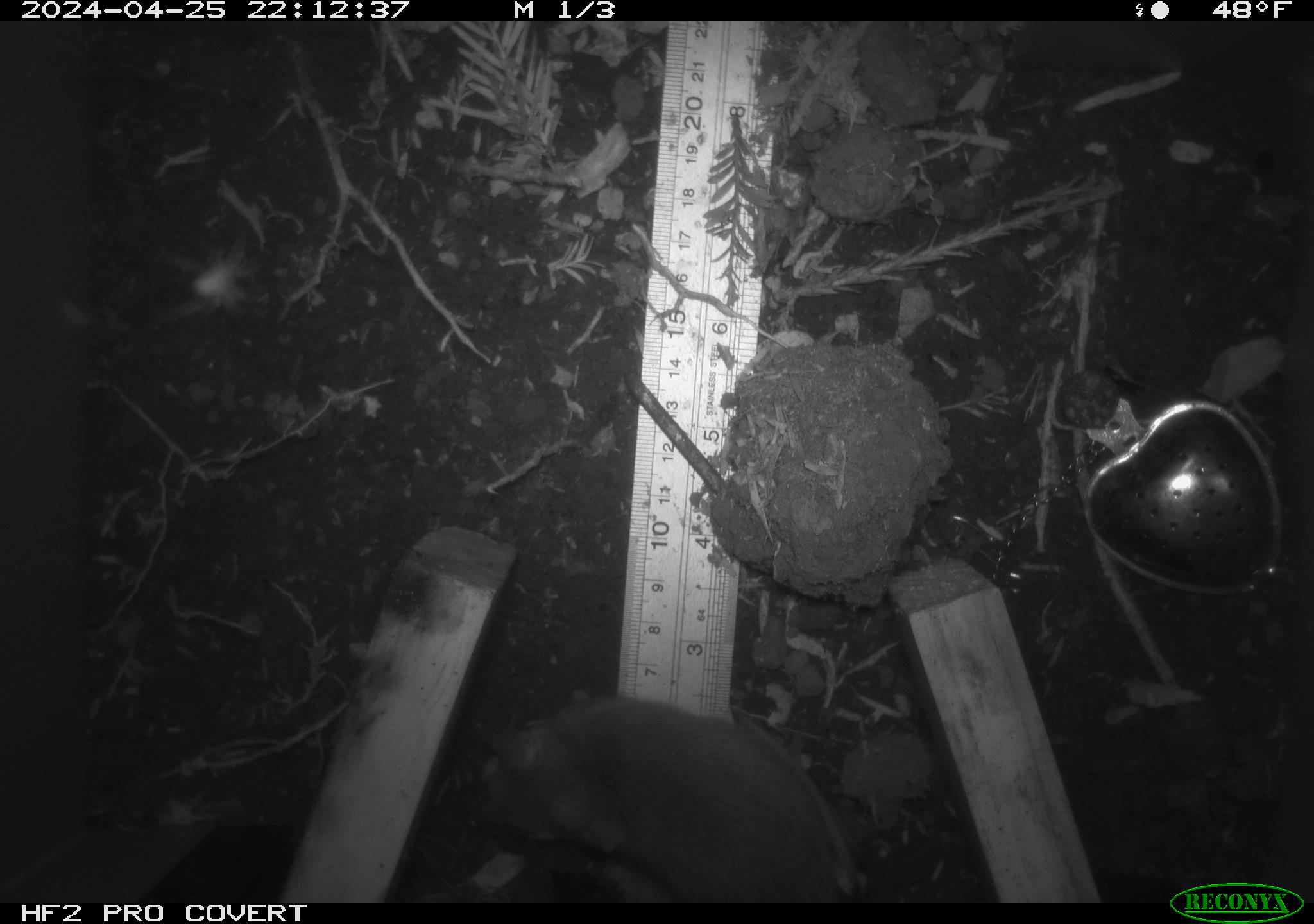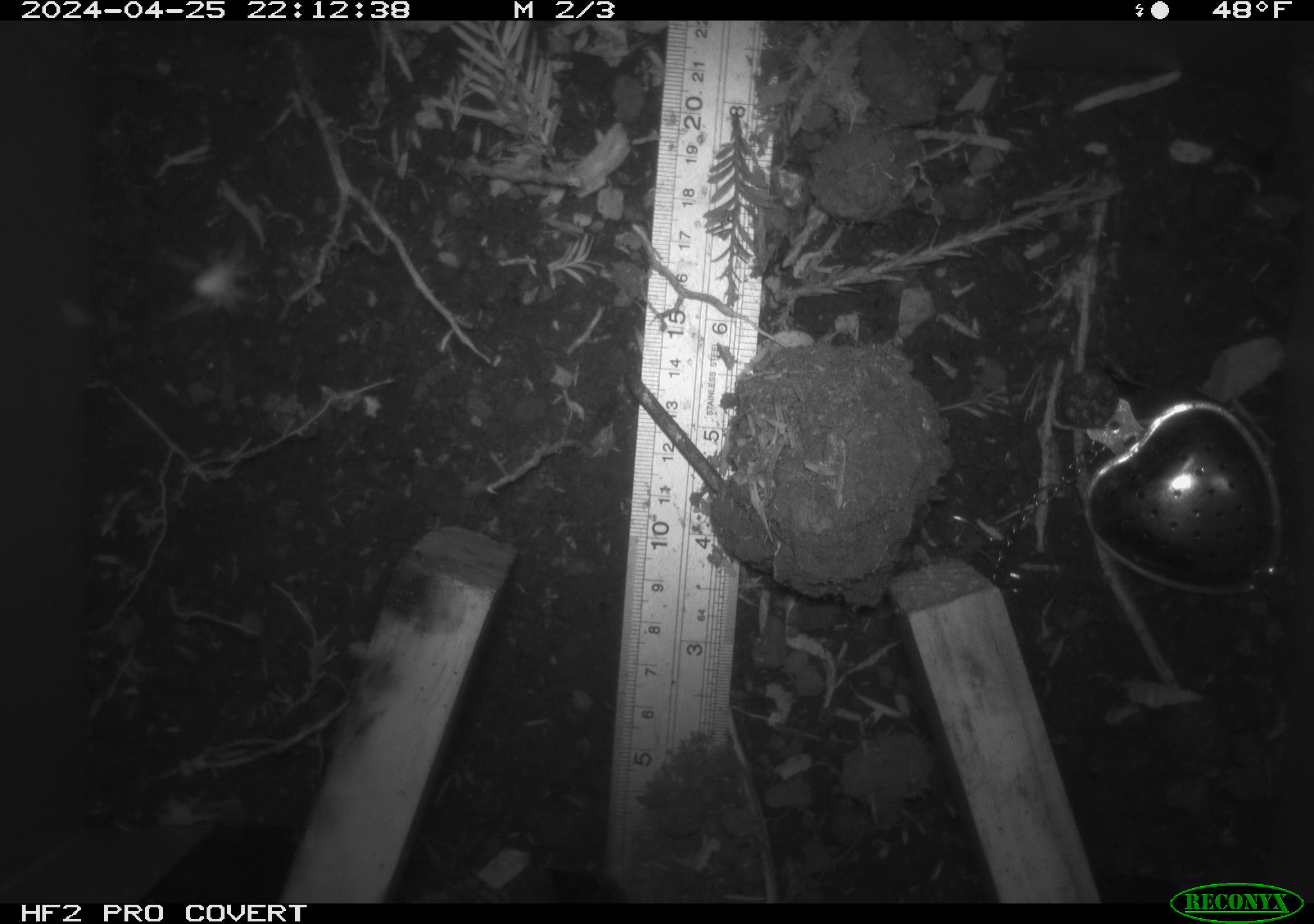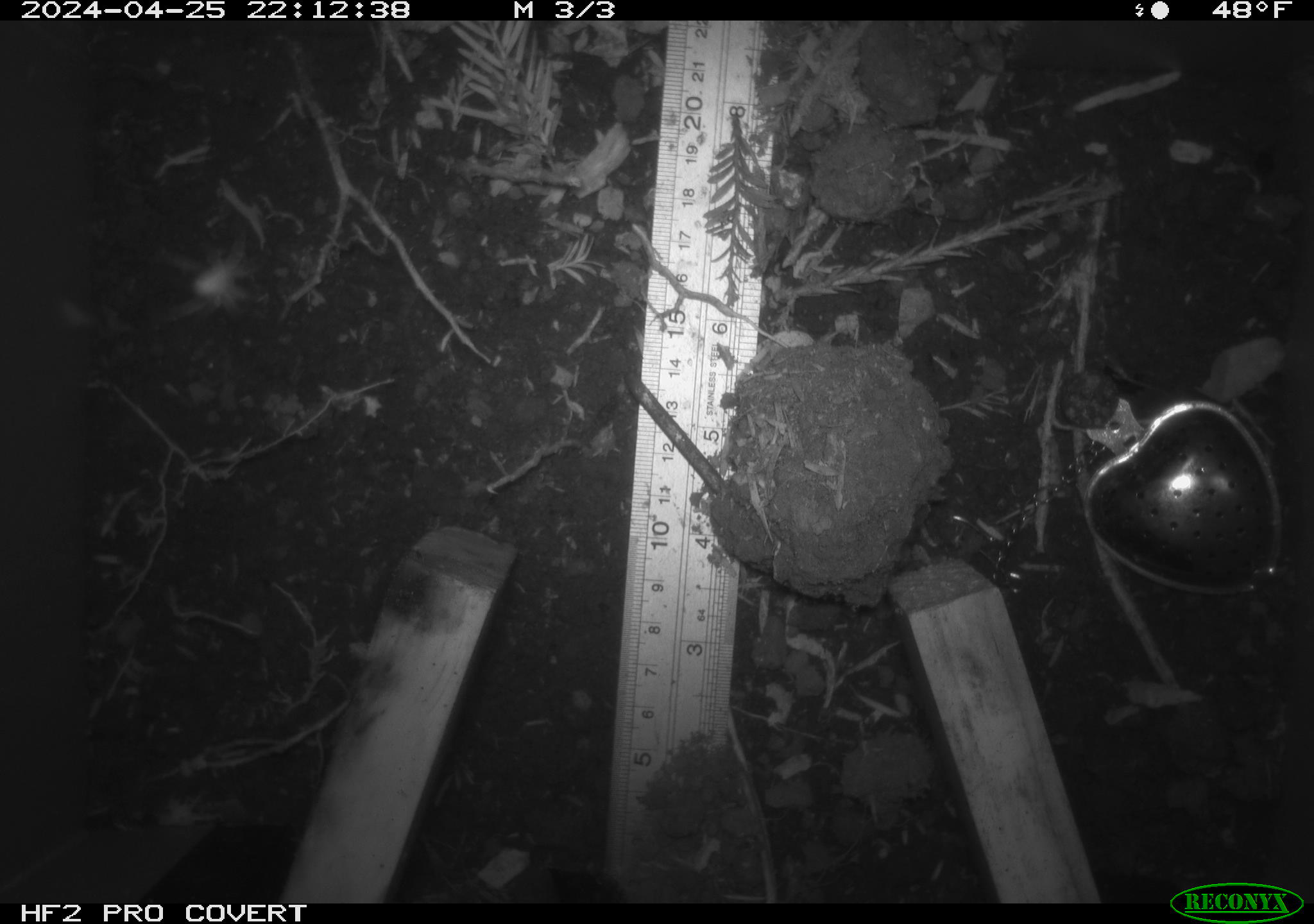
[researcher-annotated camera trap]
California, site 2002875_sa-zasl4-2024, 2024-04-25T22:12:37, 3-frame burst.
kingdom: Animalia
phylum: Chordata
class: Mammalia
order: Rodentia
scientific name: Rodentia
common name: mouse species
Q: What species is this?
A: Mouse species (Rodentia).